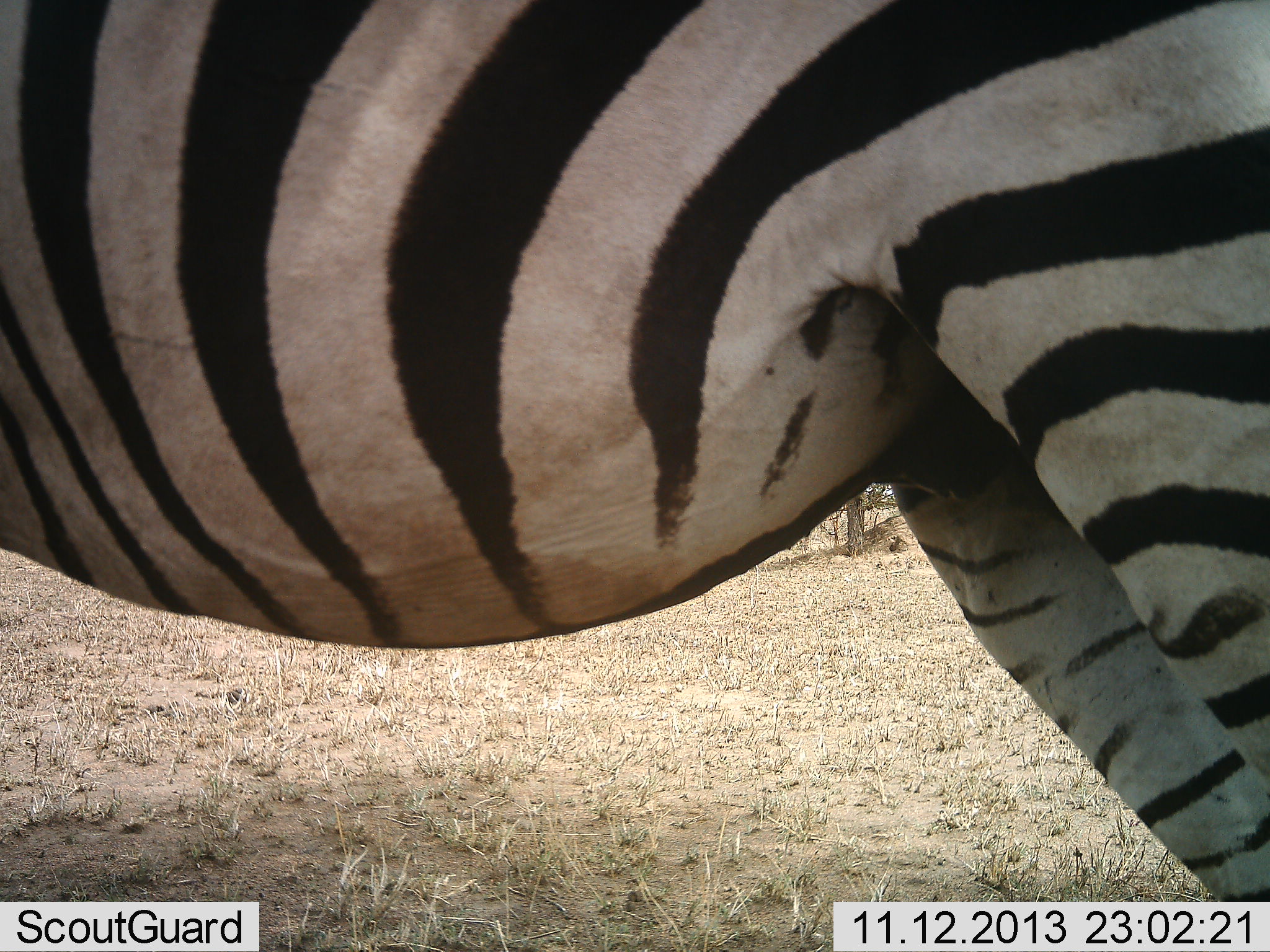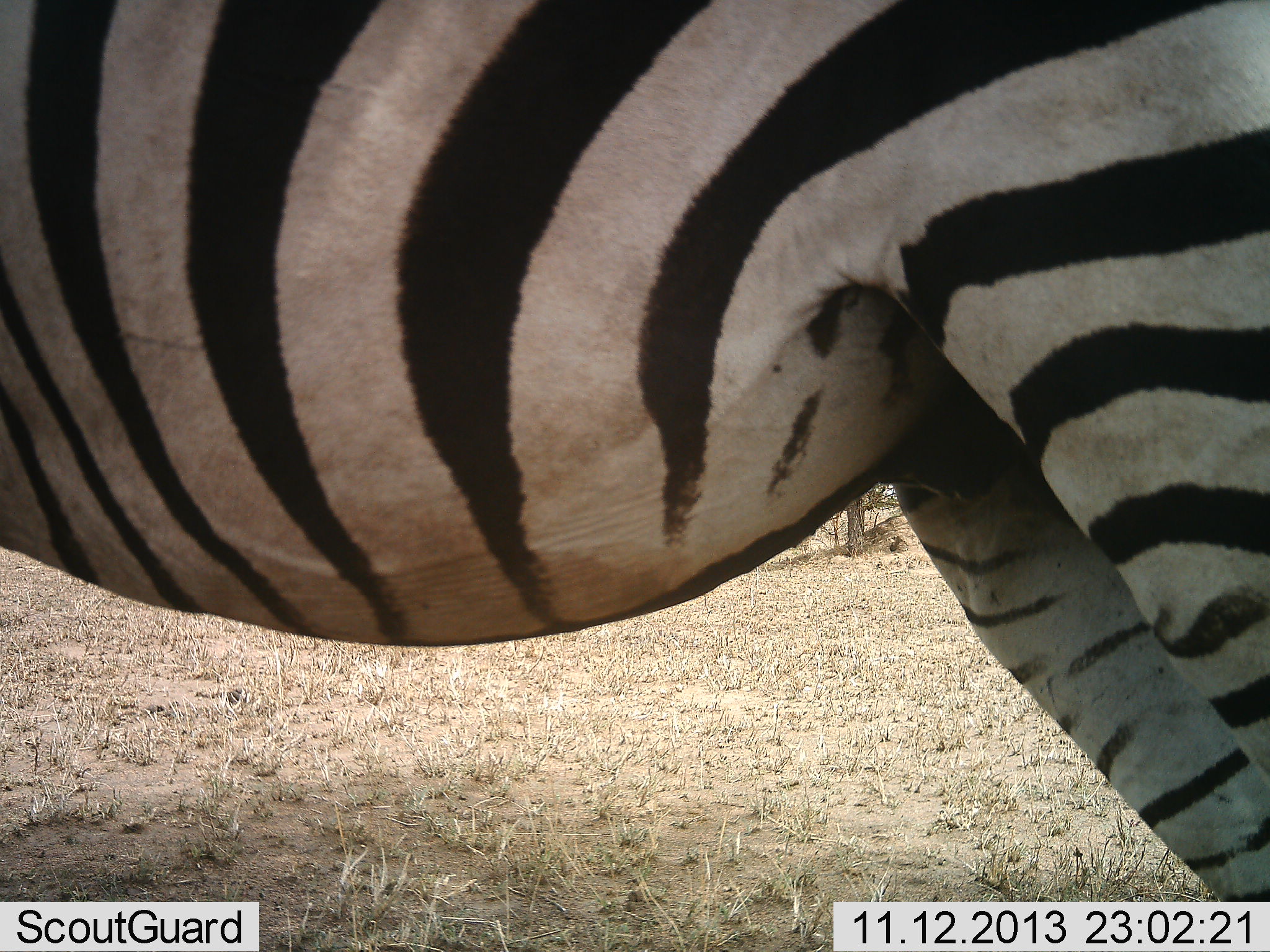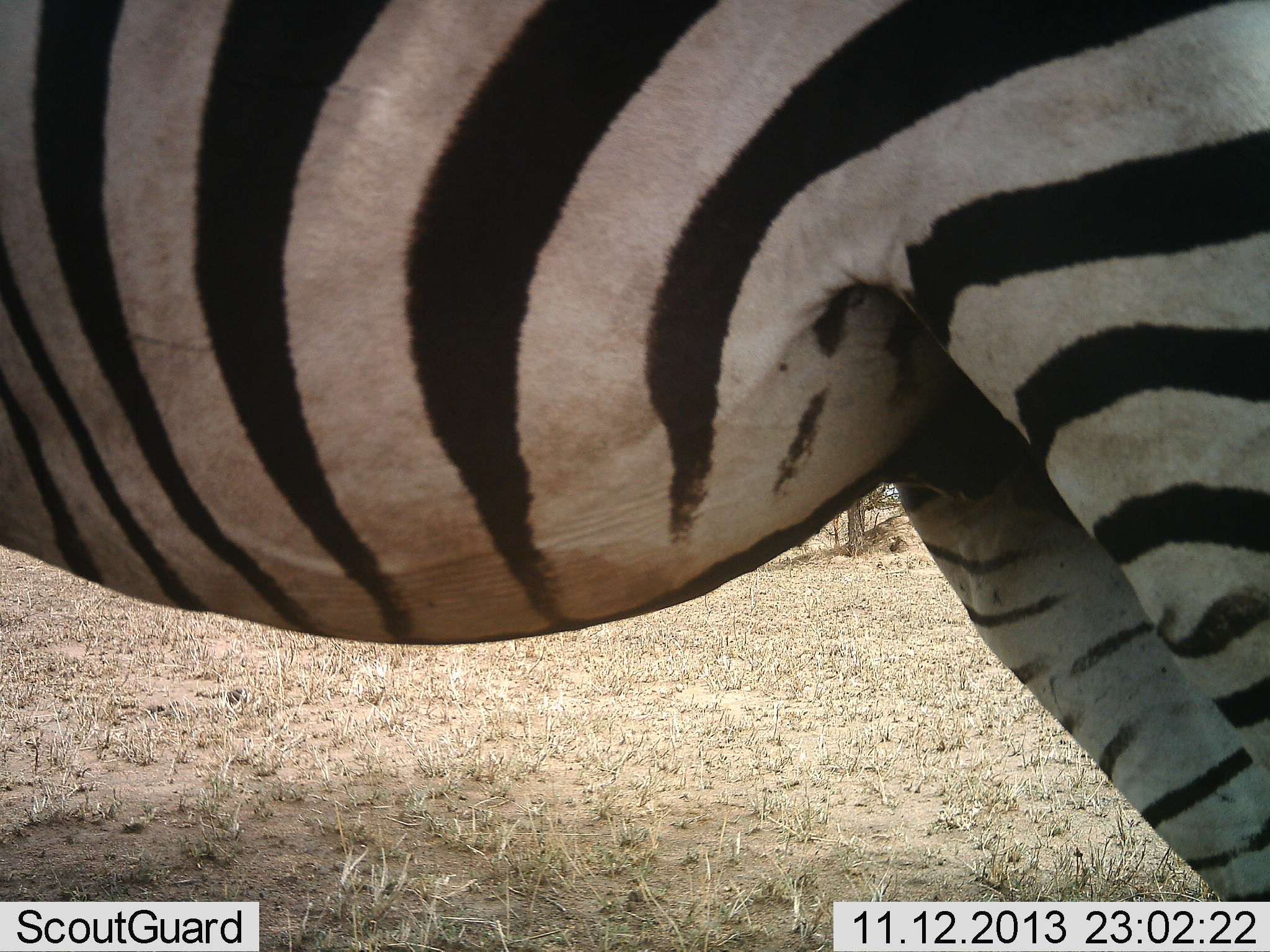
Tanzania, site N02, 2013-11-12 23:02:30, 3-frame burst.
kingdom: Animalia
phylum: Chordata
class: Mammalia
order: Perissodactyla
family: Equidae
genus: Equus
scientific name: Equus quagga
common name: plains zebra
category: zebra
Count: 1.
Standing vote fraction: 97%.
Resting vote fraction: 2%.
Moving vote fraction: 2%.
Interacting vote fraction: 0%.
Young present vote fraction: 0%.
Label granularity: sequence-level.